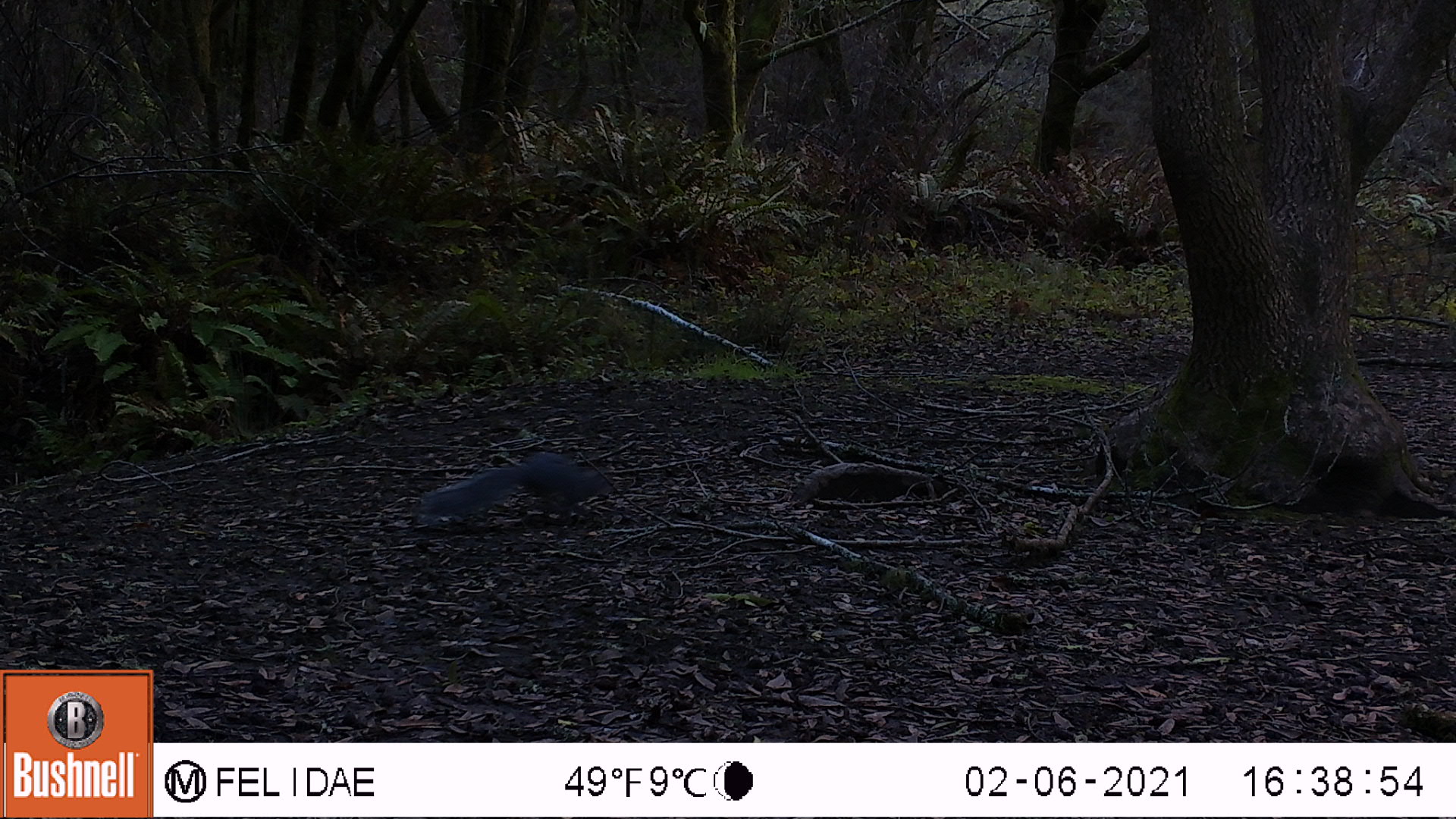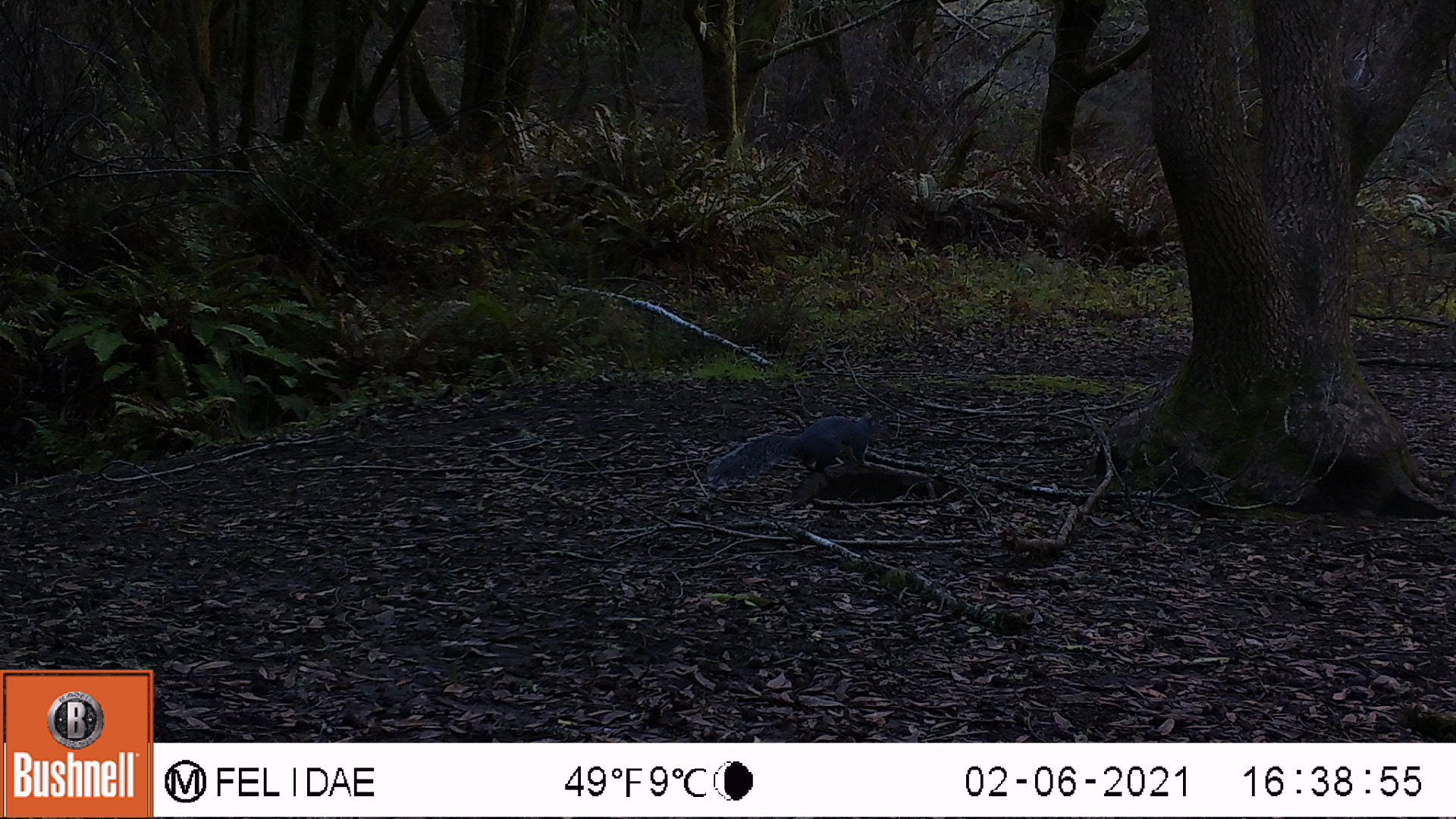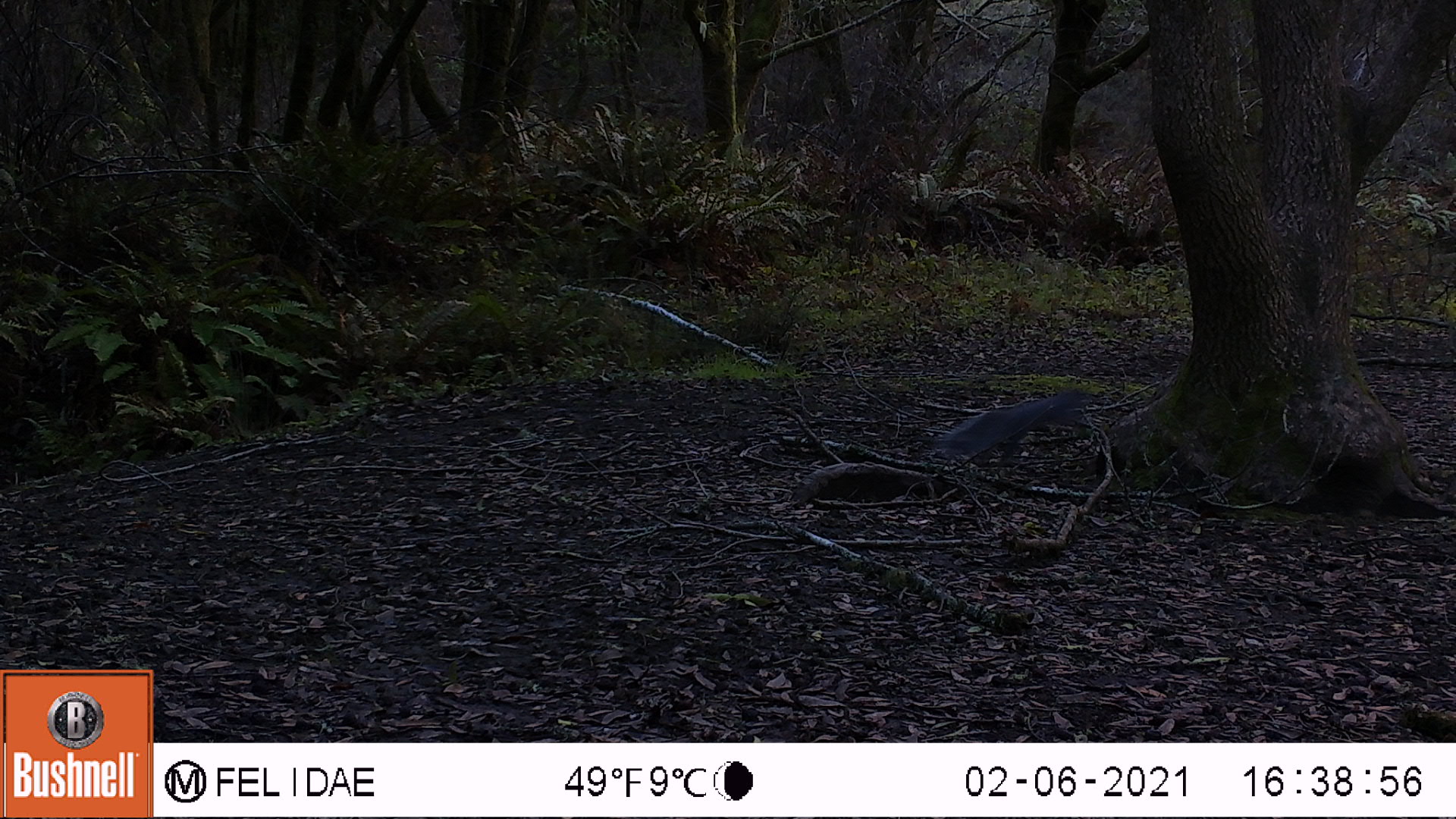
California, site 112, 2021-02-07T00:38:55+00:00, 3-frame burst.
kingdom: Animalia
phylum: Chordata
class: Mammalia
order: Rodentia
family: Sciuridae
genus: Sciurus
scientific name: Sciurus griseus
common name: western gray squirrel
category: western grey squirrel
Western grey squirrel (western gray squirrel) (Sciurus griseus).